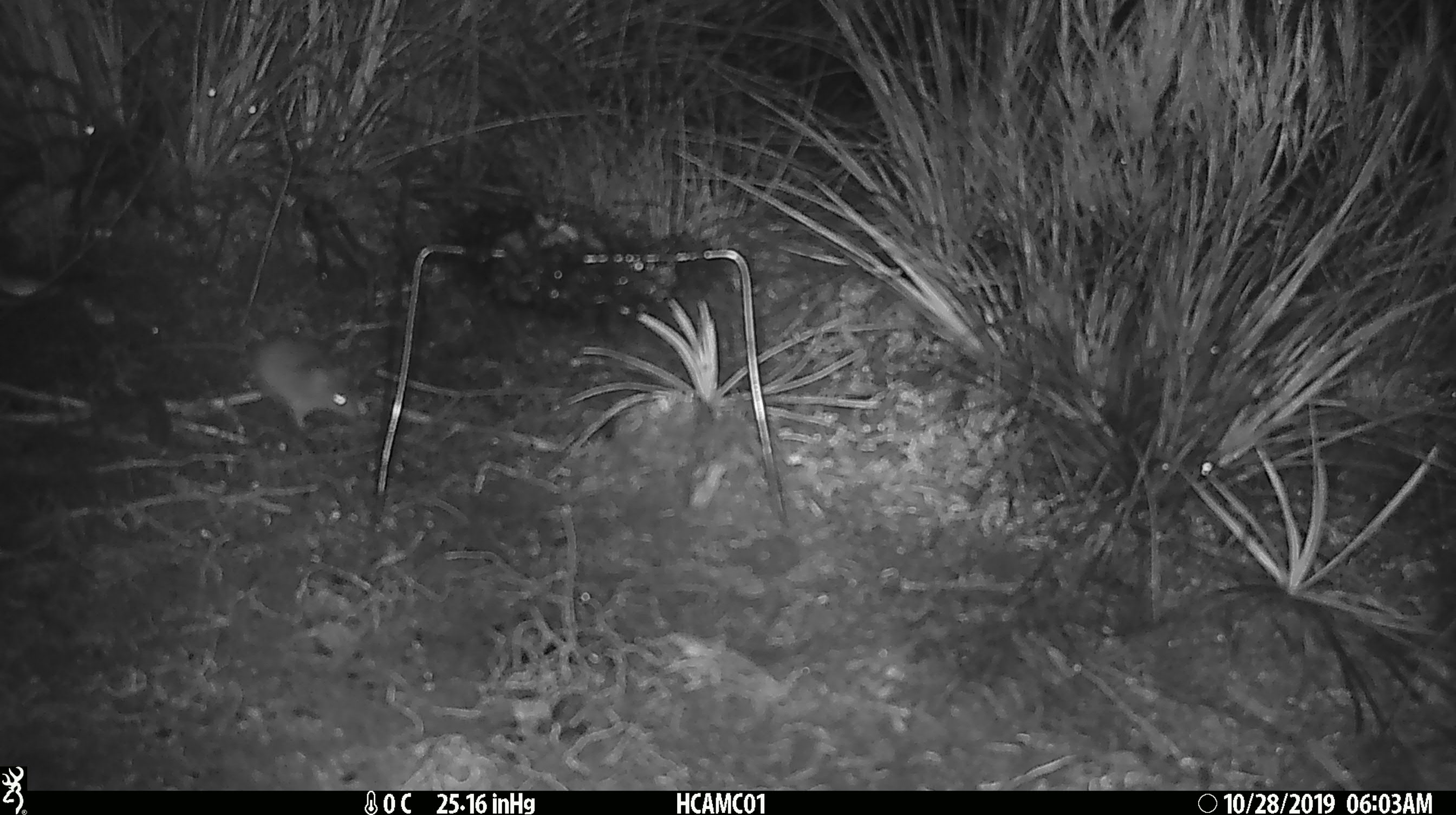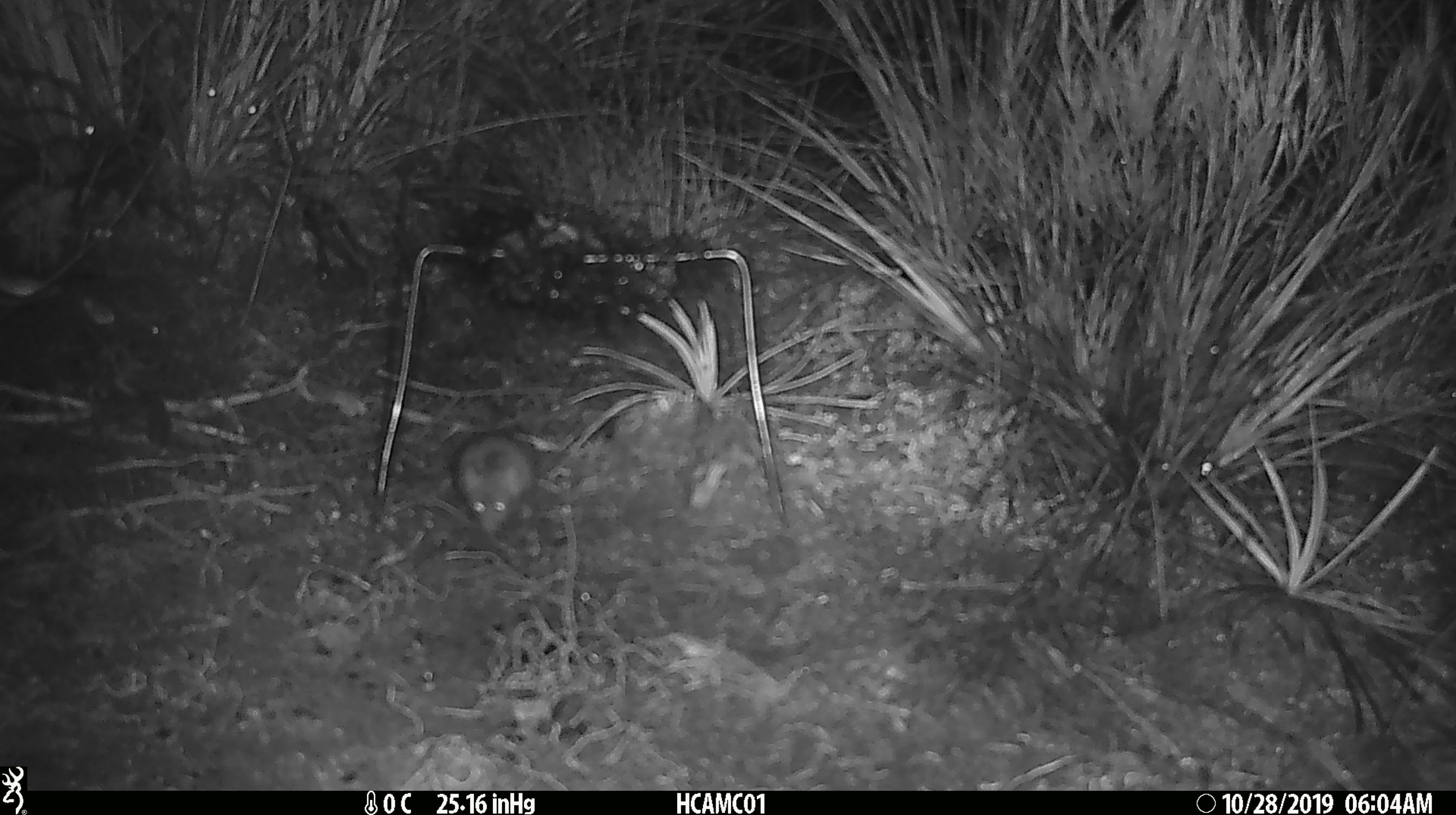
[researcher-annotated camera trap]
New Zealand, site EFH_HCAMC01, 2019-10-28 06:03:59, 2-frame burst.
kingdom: Animalia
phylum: Chordata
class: Mammalia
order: Rodentia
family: Muridae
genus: Mus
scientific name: Mus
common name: mouse